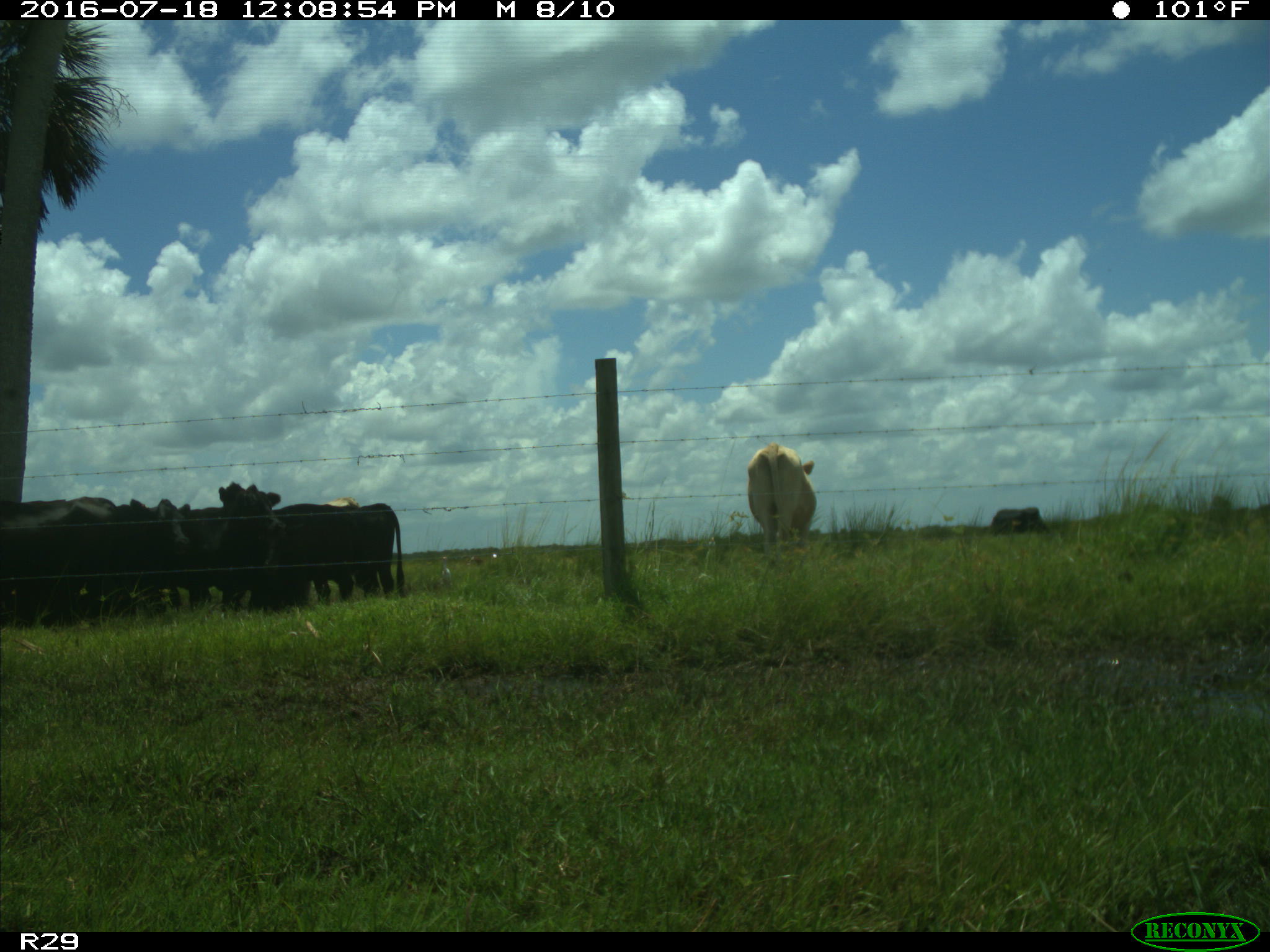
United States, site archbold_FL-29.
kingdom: Animalia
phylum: Chordata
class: Mammalia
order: Artiodactyla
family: Bovidae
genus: Bos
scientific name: Bos taurus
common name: domestic cow